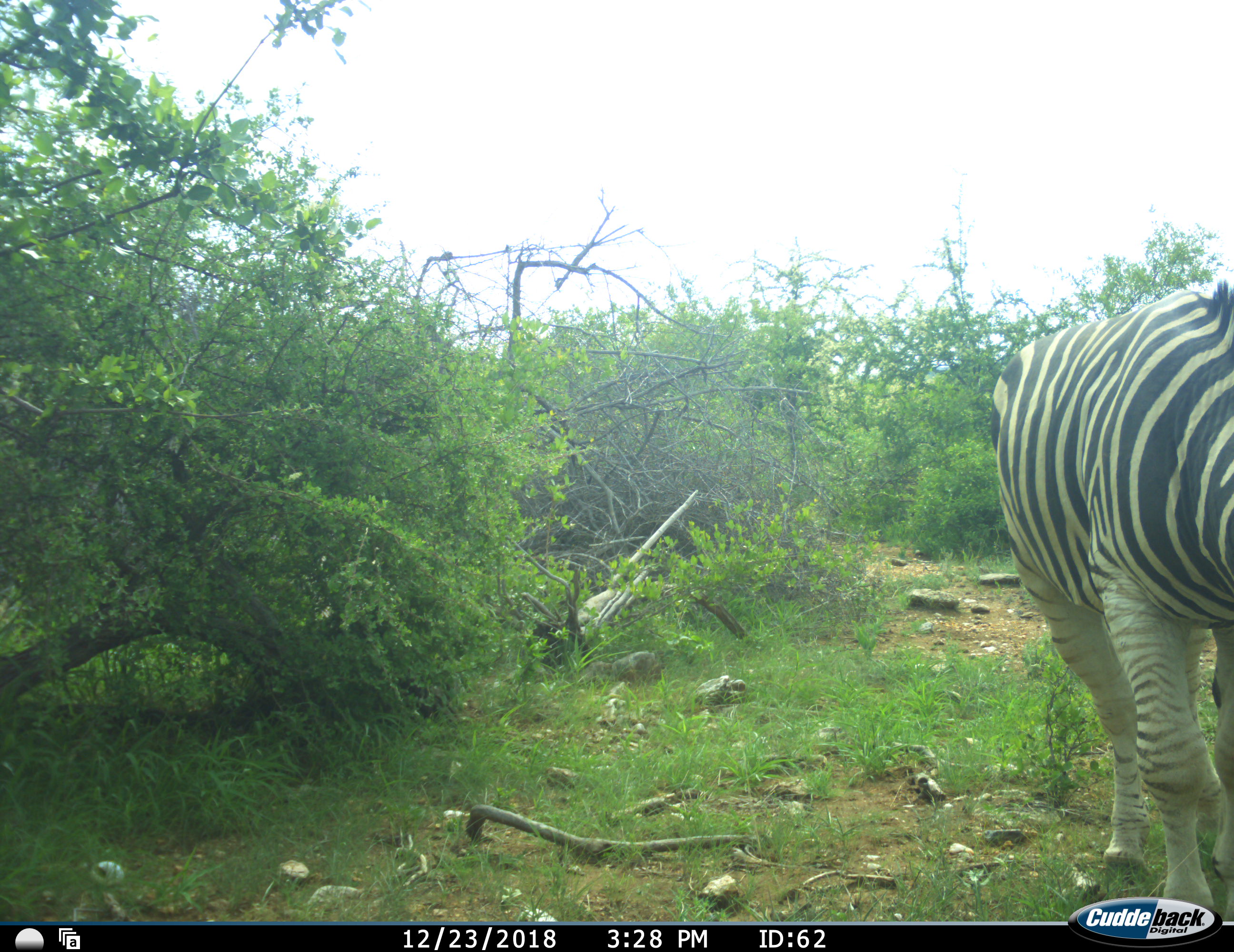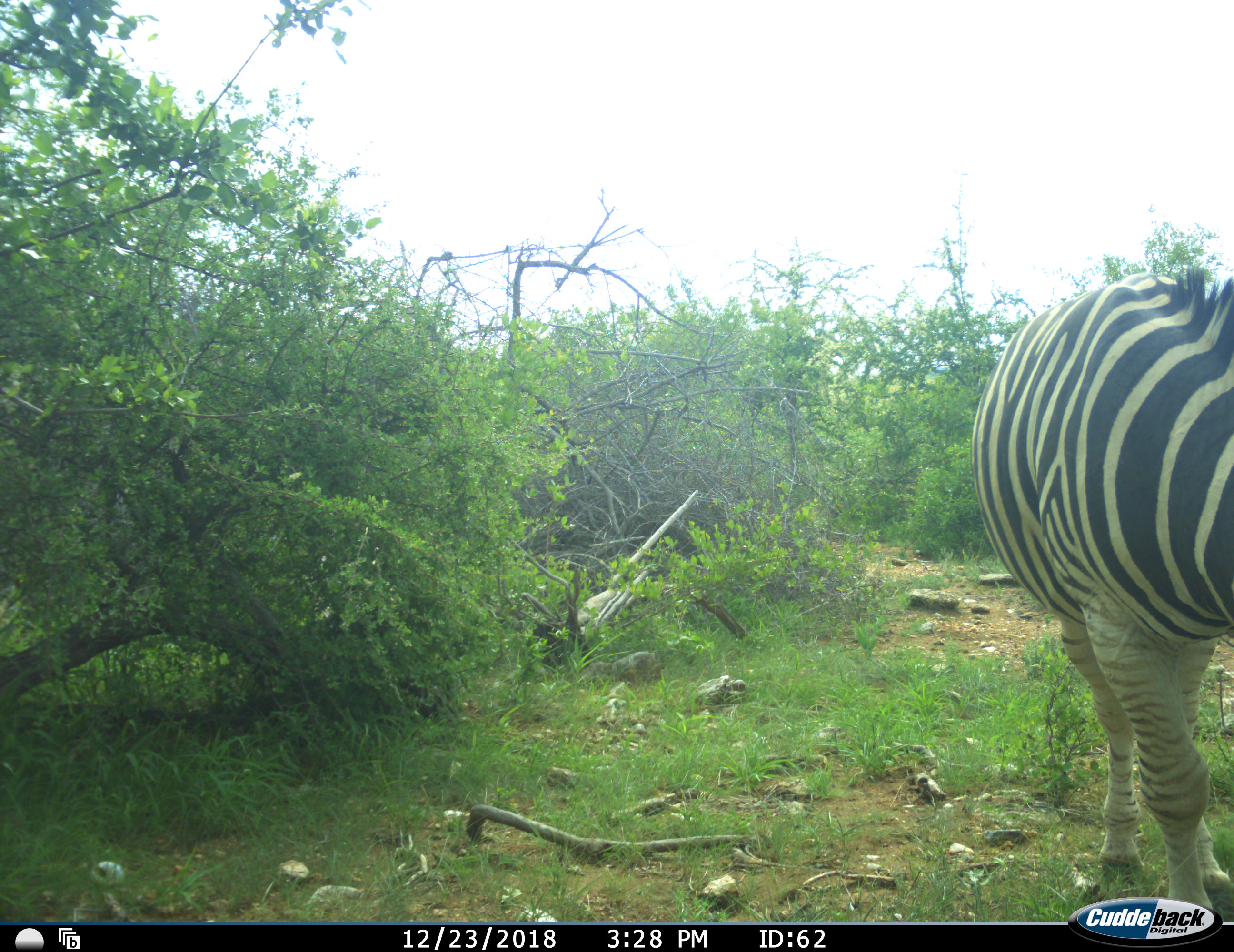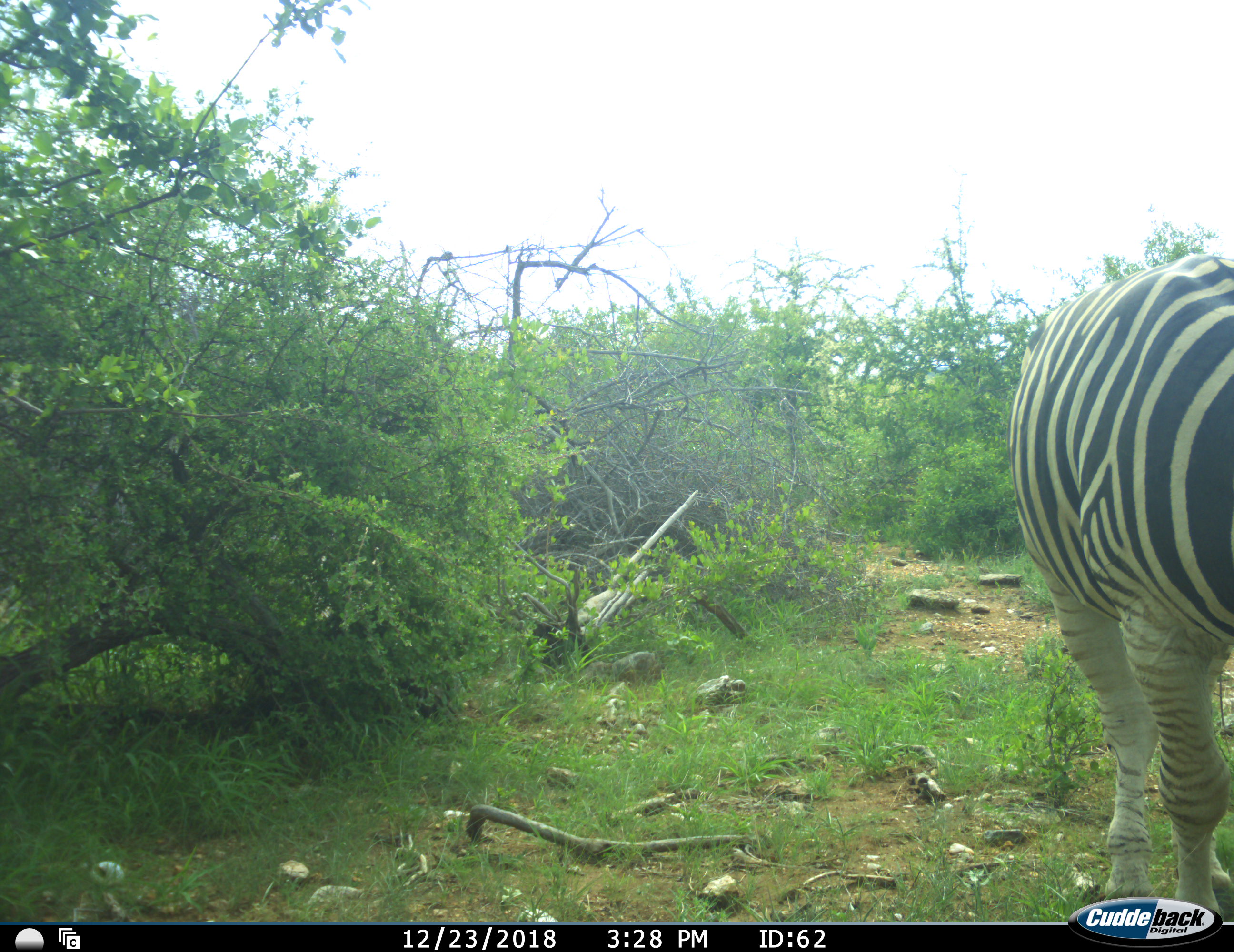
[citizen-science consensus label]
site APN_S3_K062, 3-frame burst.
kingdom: Animalia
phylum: Chordata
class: Mammalia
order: Perissodactyla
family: Equidae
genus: Equus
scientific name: Equus quagga burchellii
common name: burchell's zebra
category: zebraburchells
Zebraburchells (burchell's zebra) (Equus quagga burchellii), count 1. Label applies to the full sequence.